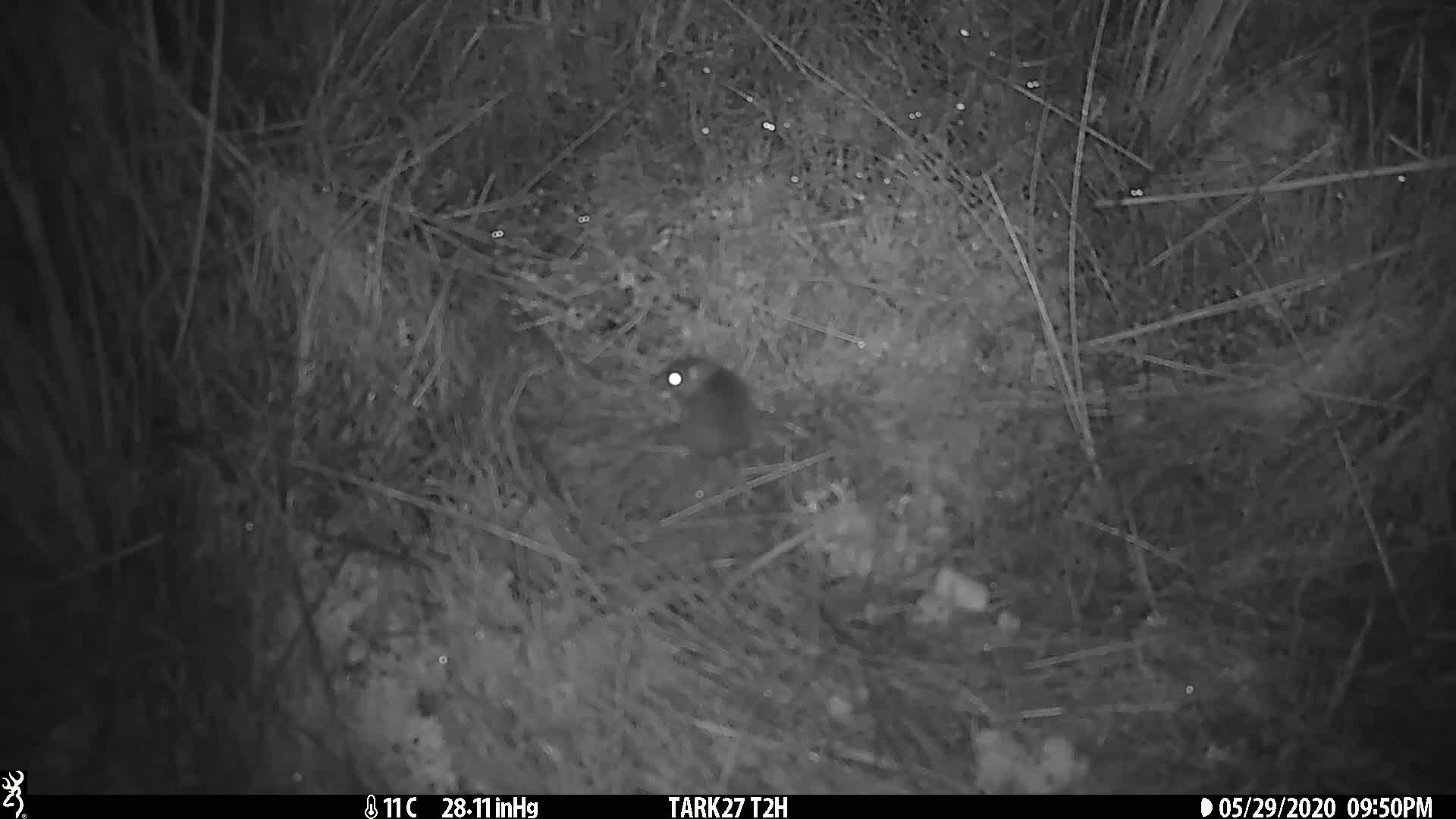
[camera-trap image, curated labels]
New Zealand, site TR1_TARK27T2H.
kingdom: Animalia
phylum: Chordata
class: Mammalia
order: Rodentia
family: Muridae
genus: Mus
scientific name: Mus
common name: mouse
Mouse (Mus).